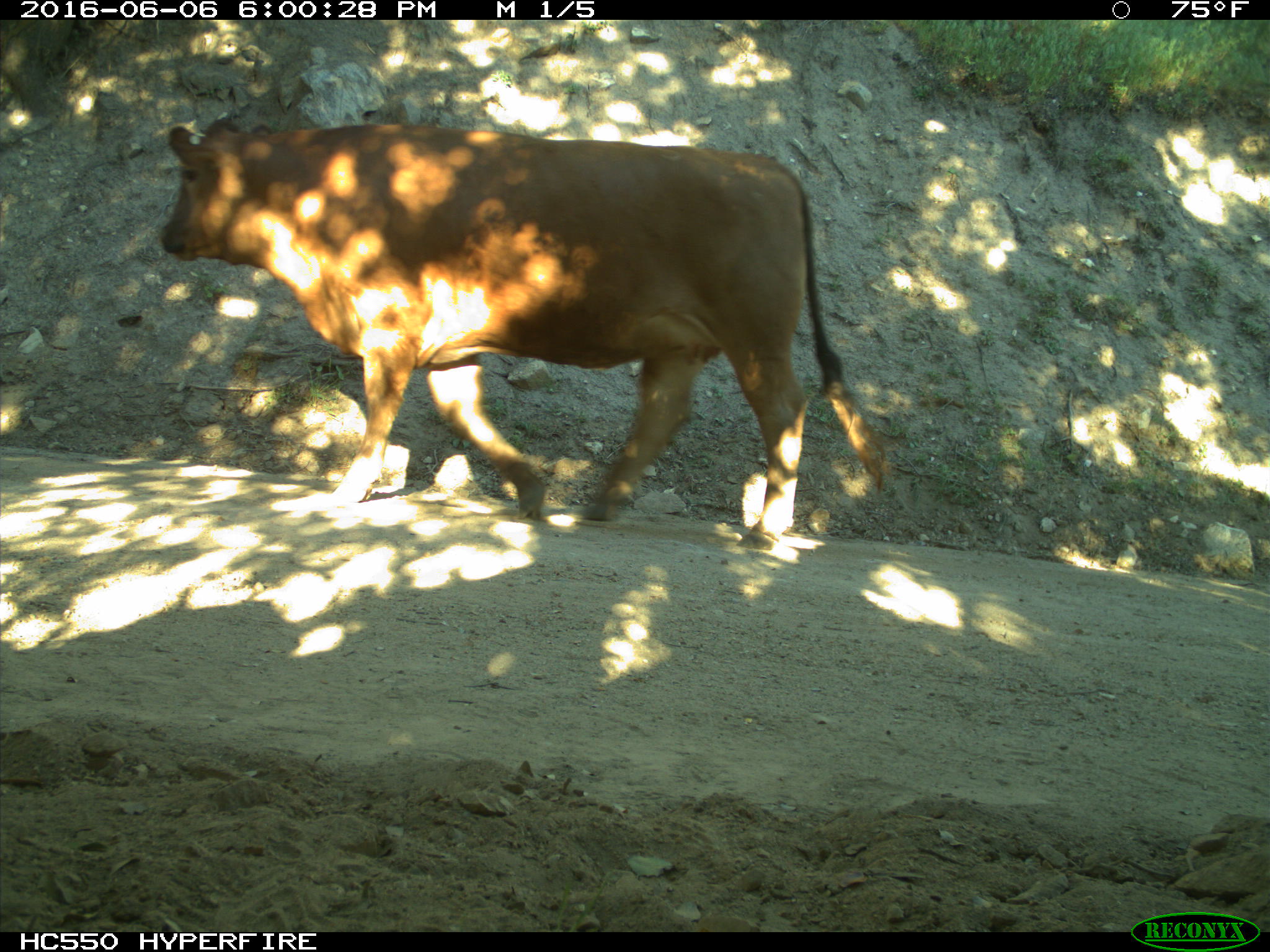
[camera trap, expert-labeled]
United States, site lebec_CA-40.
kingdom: Animalia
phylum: Chordata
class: Mammalia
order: Artiodactyla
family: Bovidae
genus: Bos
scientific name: Bos taurus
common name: domestic cow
Bos taurus (domestic cow).